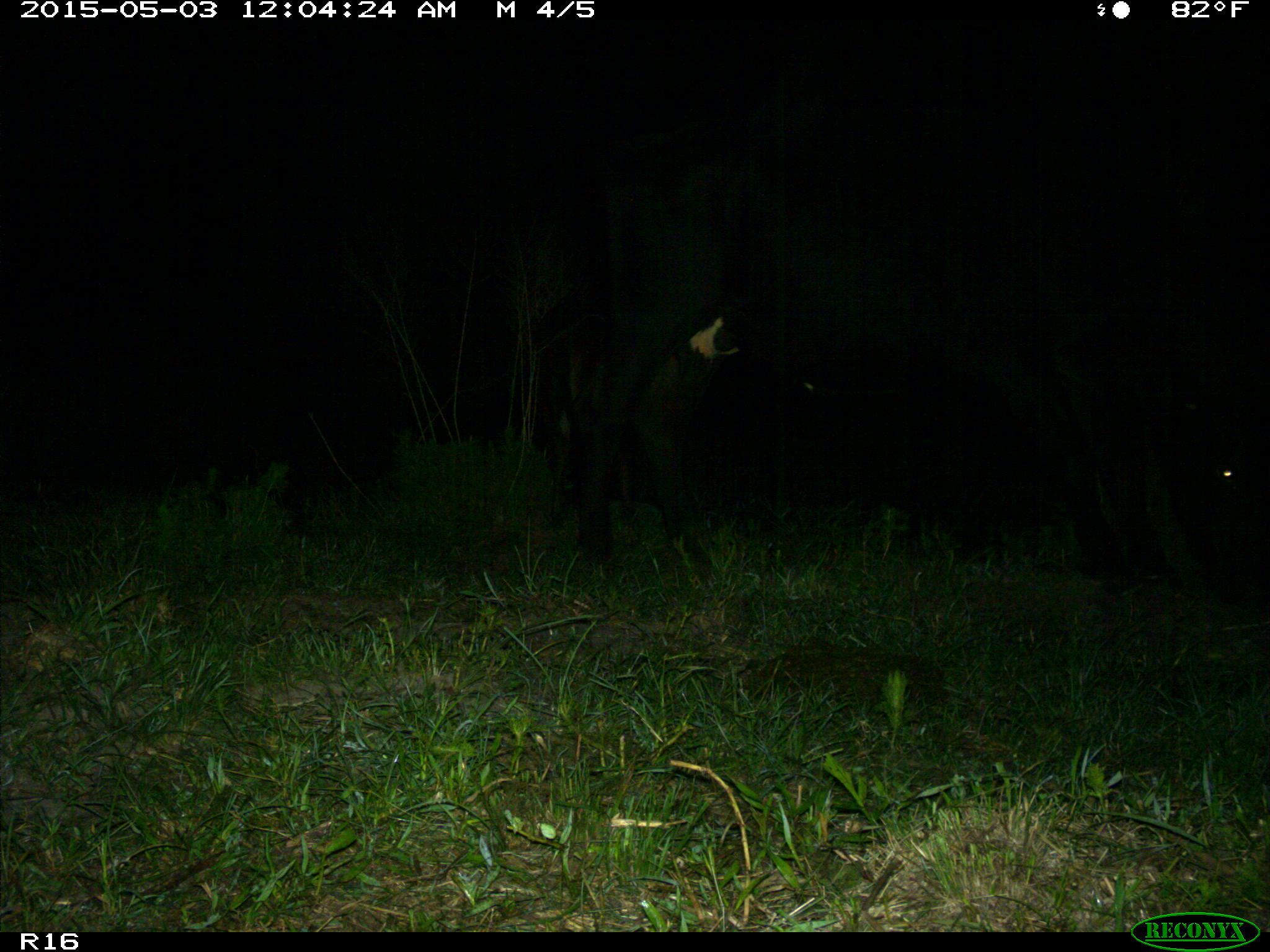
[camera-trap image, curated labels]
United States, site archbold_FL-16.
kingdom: Animalia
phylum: Chordata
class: Mammalia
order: Artiodactyla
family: Bovidae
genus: Bos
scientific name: Bos taurus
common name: domestic cow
Bos taurus (domestic cow).